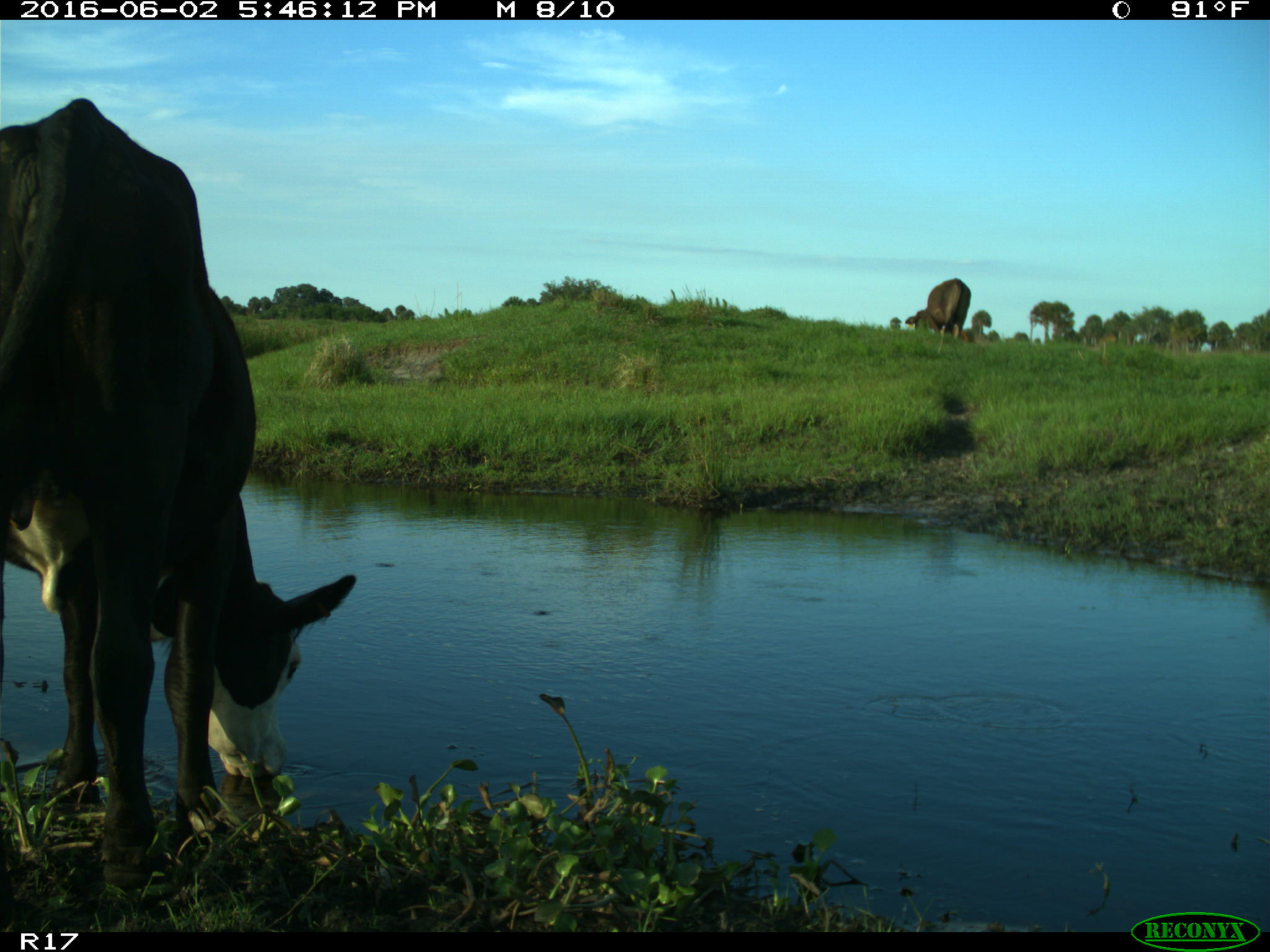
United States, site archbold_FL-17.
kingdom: Animalia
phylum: Chordata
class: Mammalia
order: Artiodactyla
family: Bovidae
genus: Bos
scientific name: Bos taurus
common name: domestic cow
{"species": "Bos taurus (domestic cow)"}